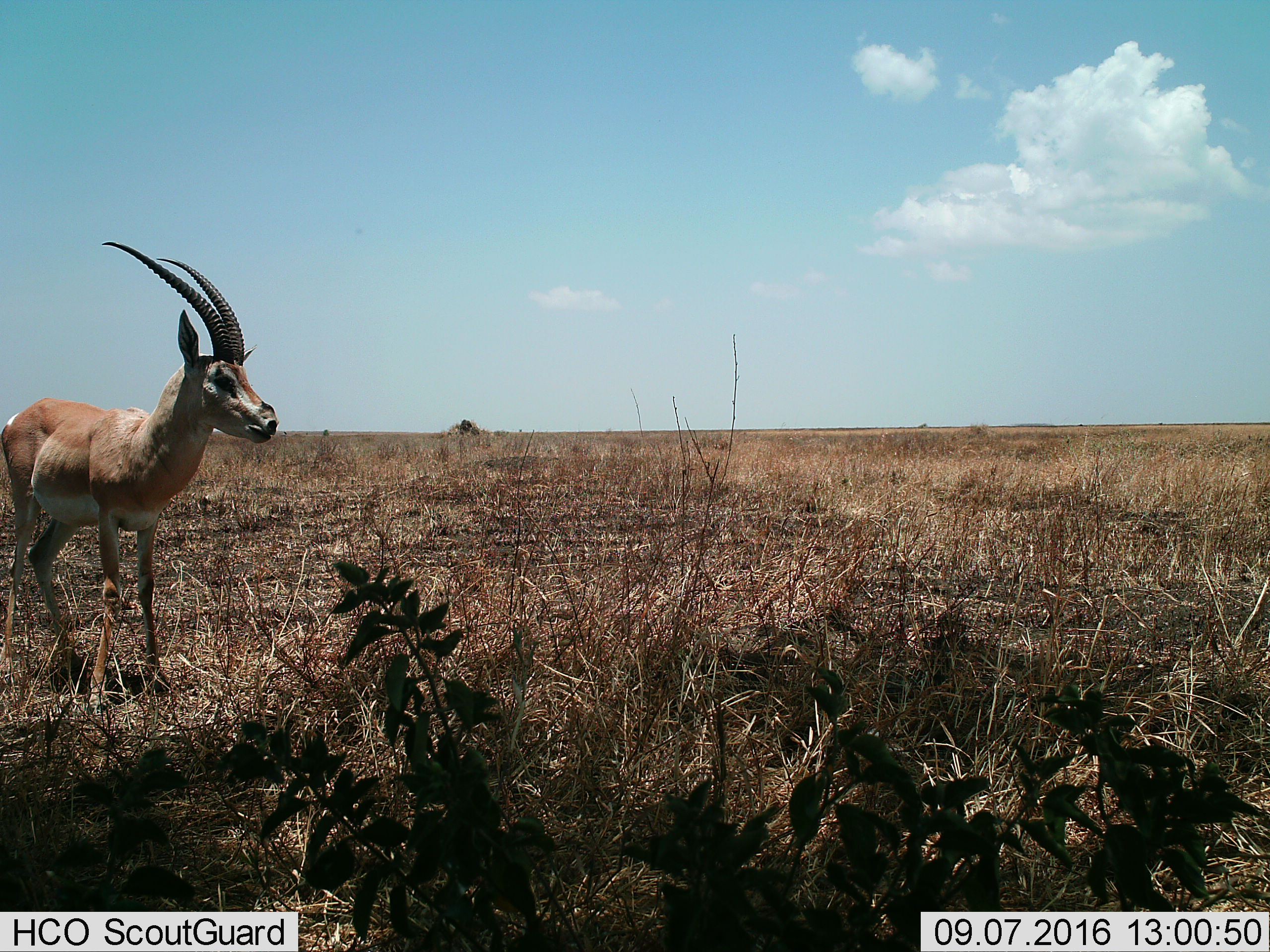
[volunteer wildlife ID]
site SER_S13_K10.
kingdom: Animalia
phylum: Chordata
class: Mammalia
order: Artiodactyla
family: Bovidae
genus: Nanger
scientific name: Nanger granti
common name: grant's gazelle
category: gazellegrants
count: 1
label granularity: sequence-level